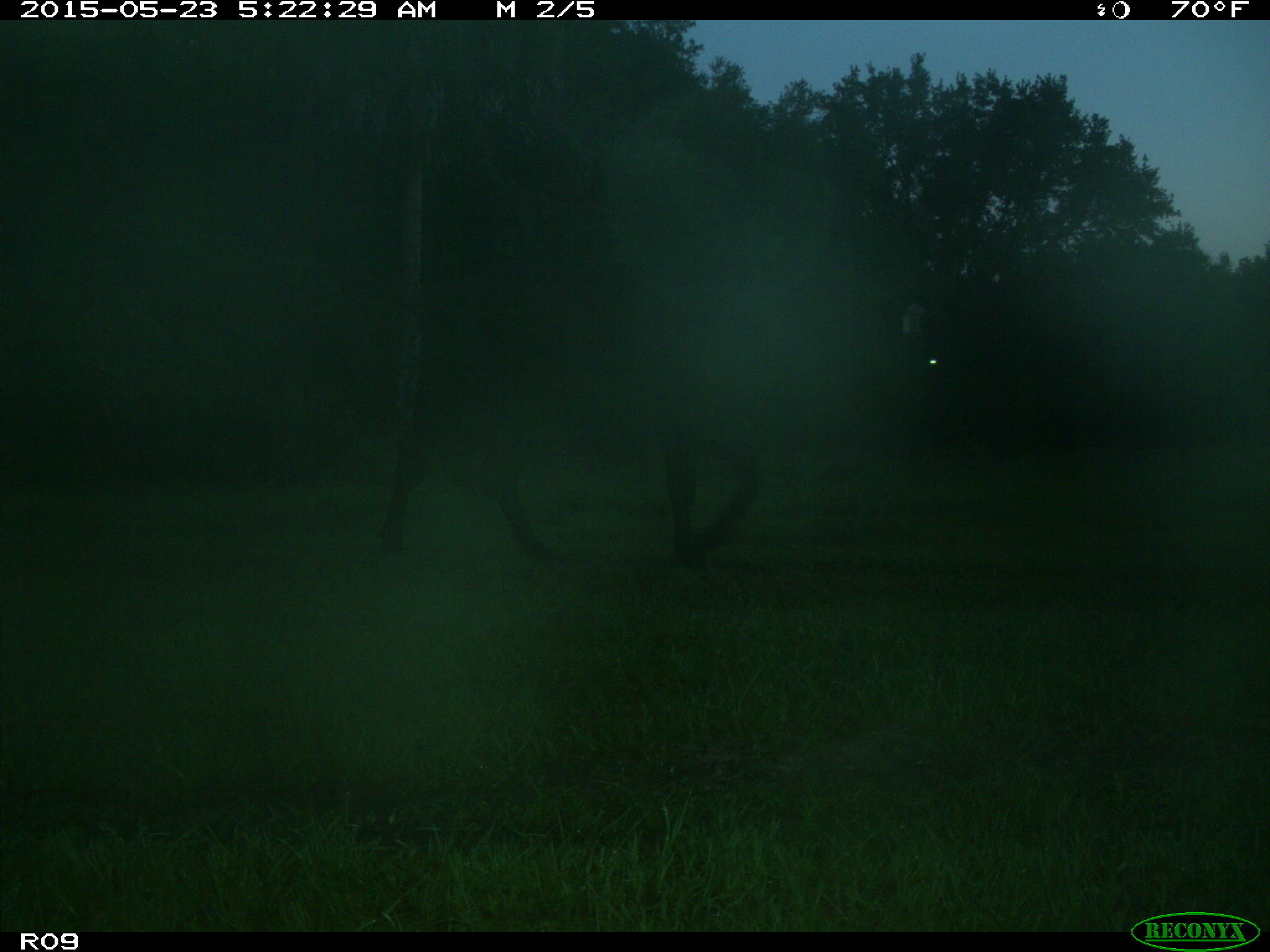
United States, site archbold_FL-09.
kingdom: Animalia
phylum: Chordata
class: Mammalia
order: Artiodactyla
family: Bovidae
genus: Bos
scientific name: Bos taurus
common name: domestic cow